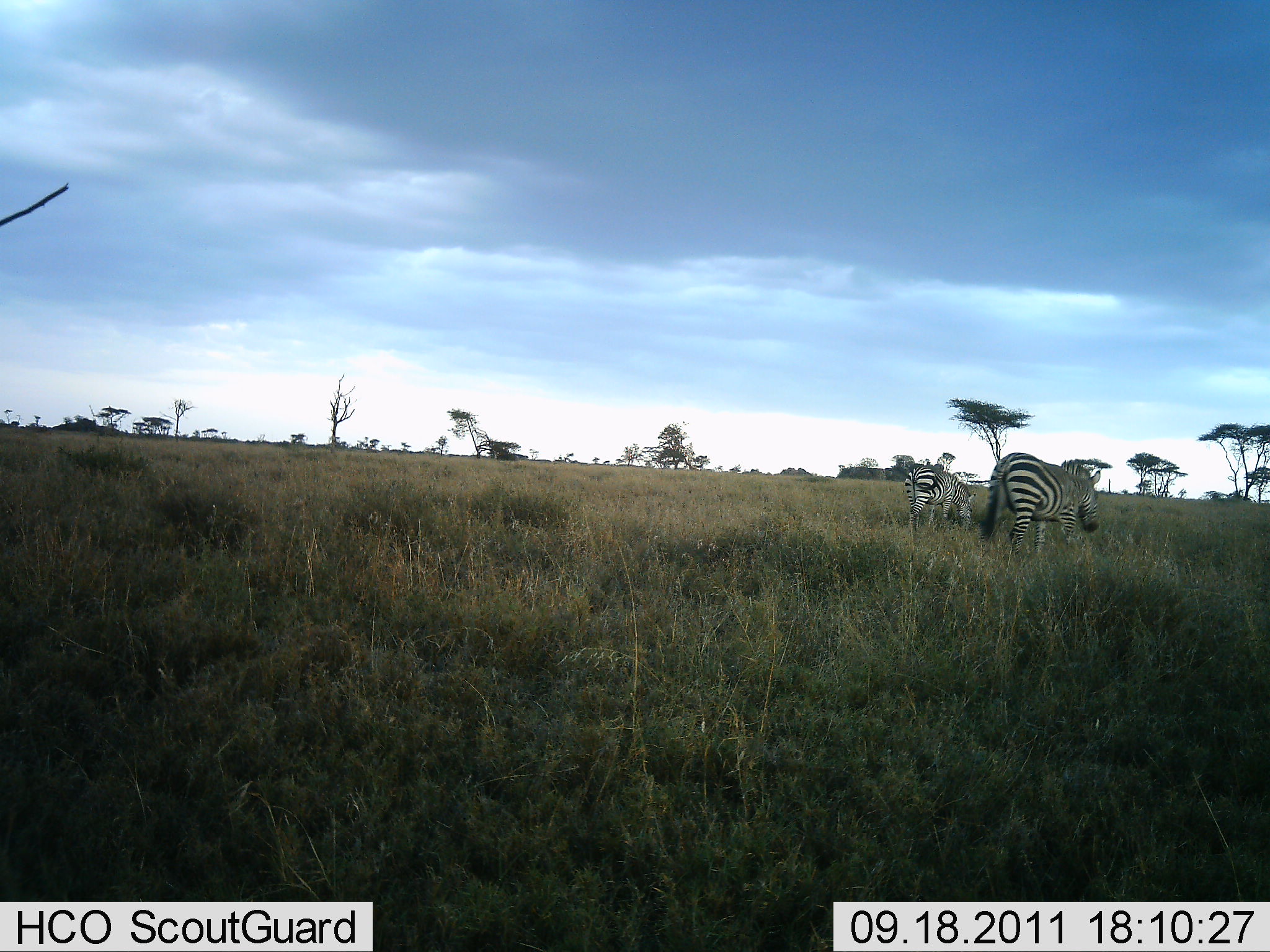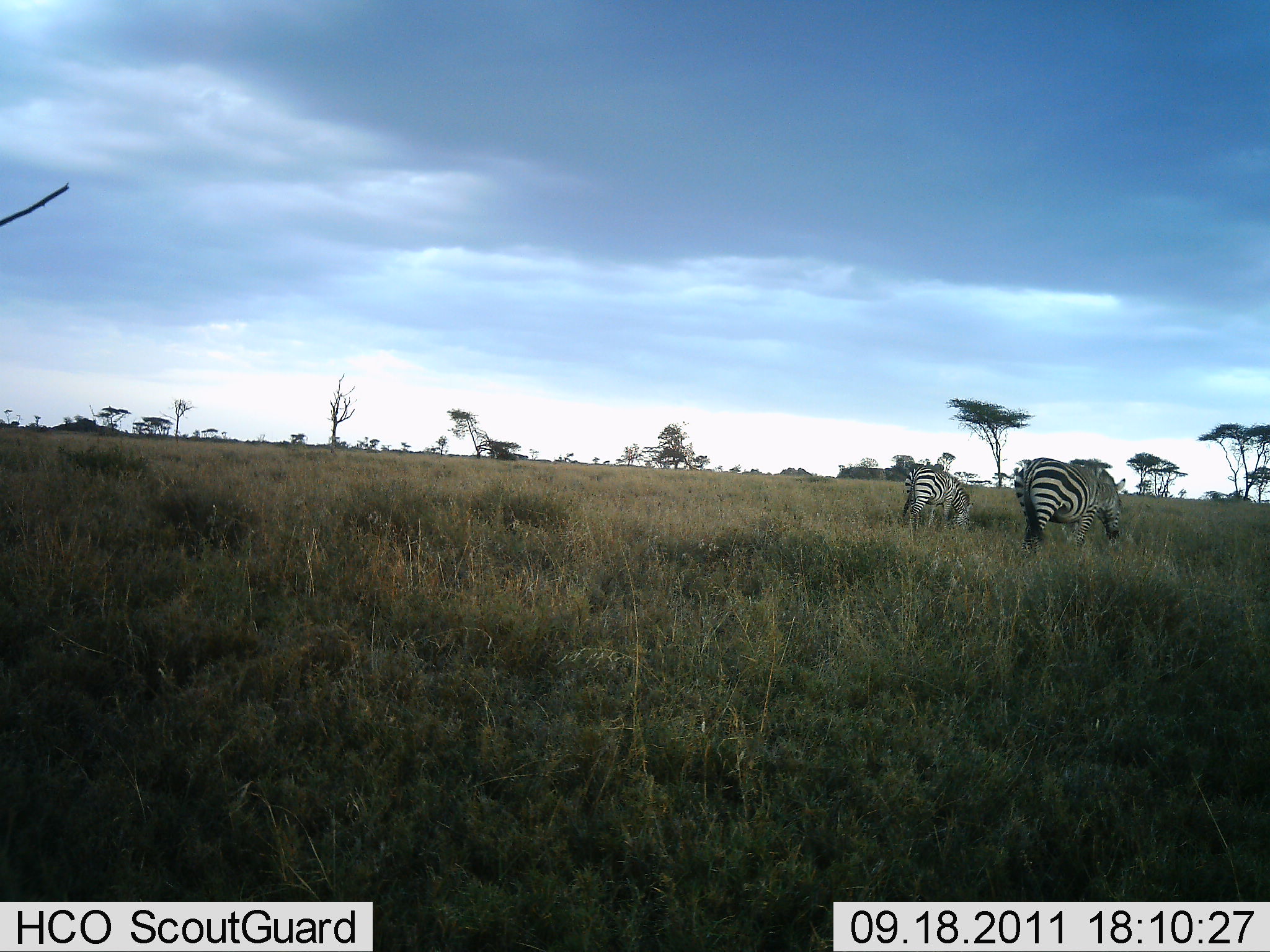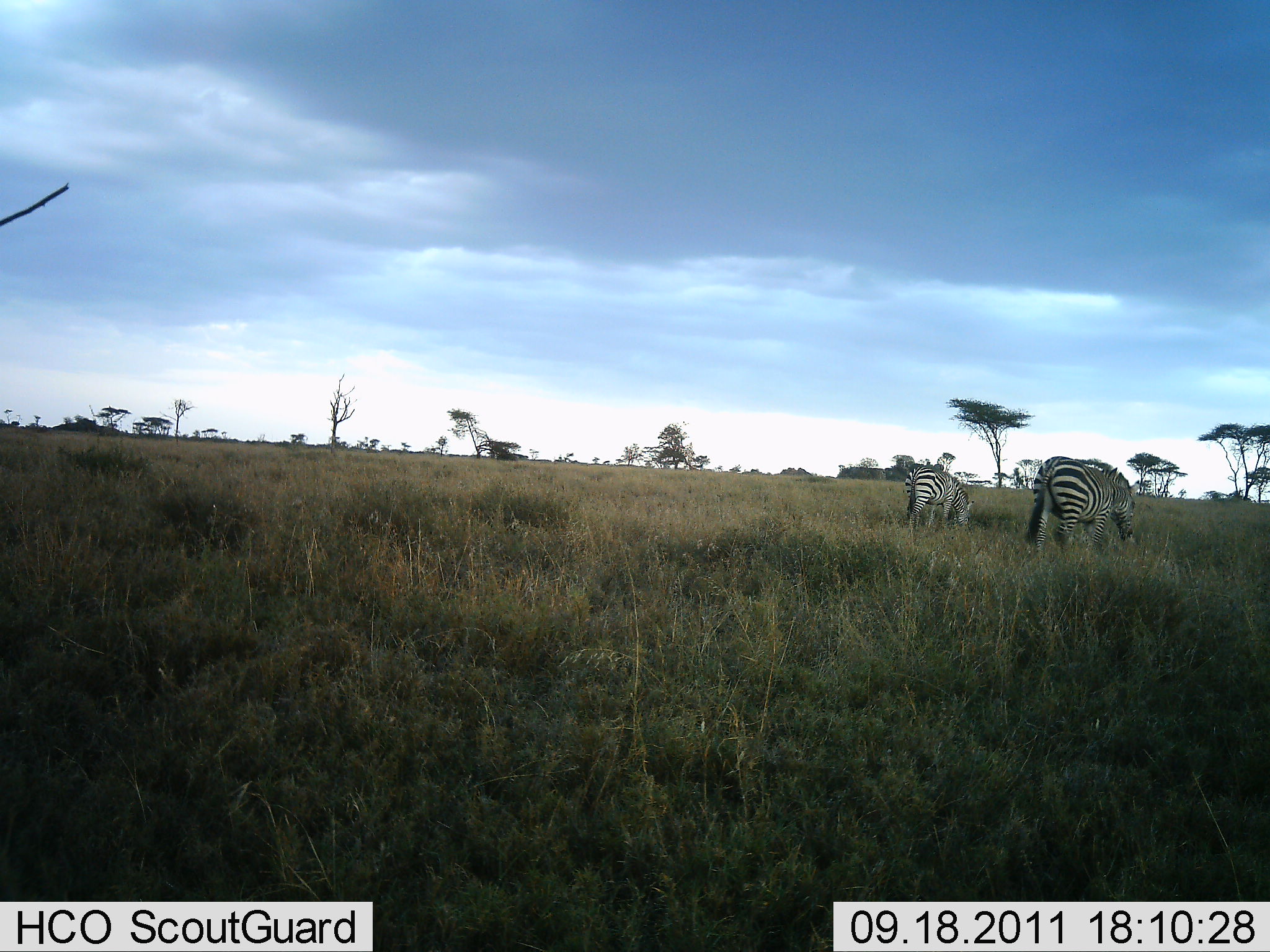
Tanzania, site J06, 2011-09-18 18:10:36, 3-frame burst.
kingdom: Animalia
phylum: Chordata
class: Mammalia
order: Perissodactyla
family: Equidae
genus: Equus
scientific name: Equus quagga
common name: plains zebra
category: zebra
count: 2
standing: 21%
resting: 0%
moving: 21%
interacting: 0%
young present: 14%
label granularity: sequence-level